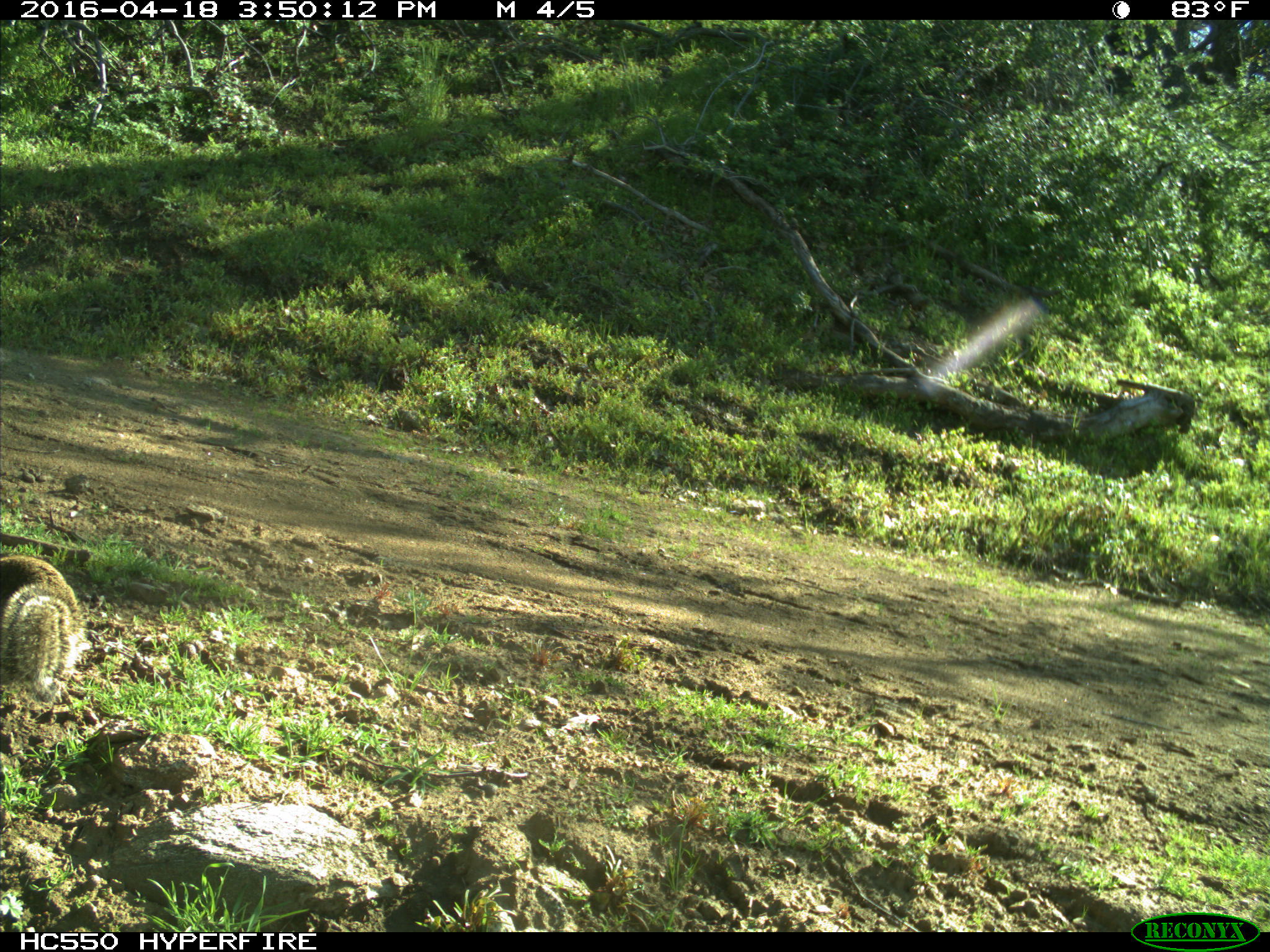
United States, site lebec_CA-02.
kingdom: Animalia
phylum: Chordata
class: Mammalia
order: Rodentia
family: Sciuridae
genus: Otospermophilus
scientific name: Otospermophilus beecheyi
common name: california ground squirrel